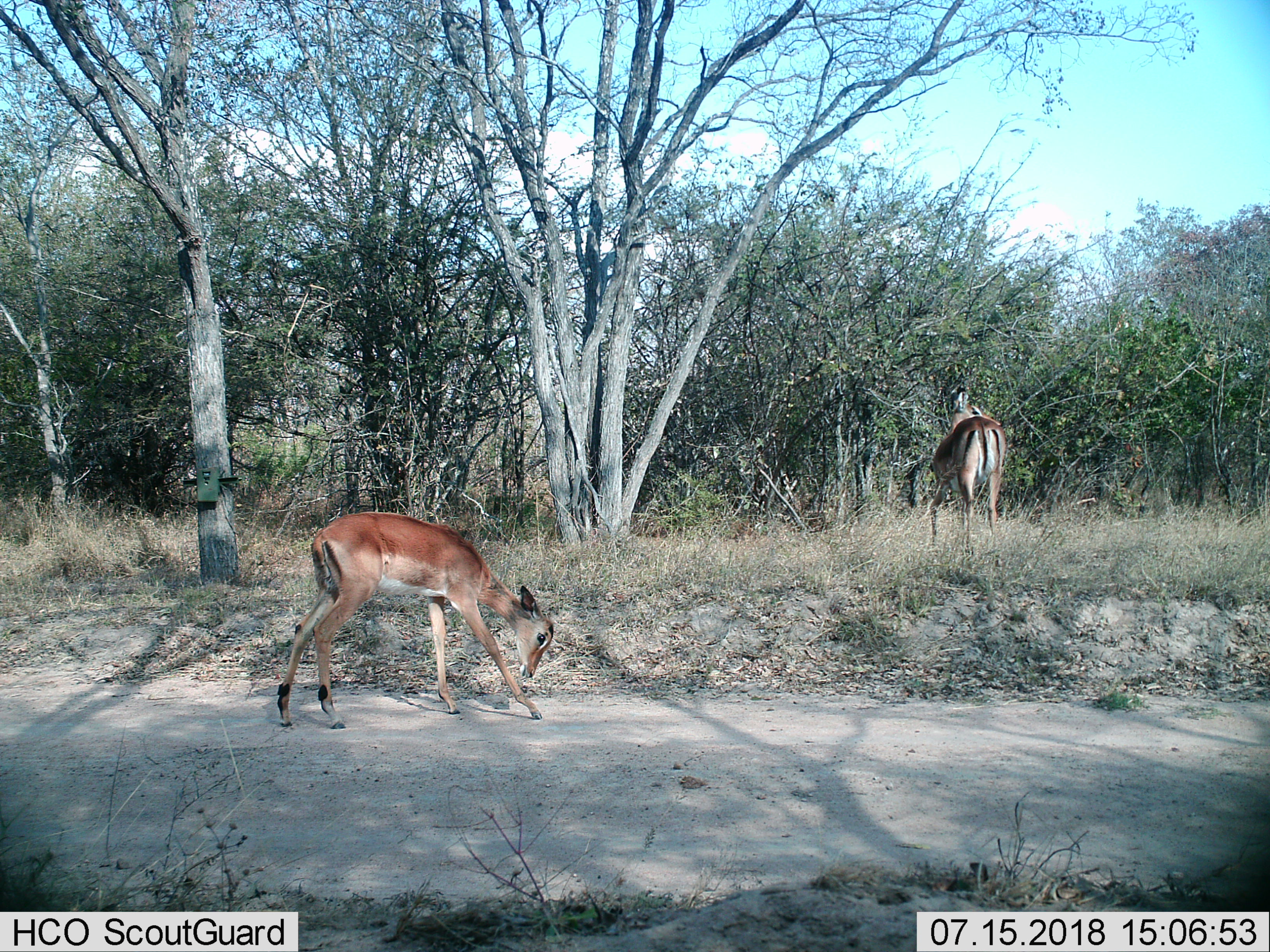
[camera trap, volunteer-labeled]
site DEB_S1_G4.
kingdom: Animalia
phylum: Chordata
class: Mammalia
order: Artiodactyla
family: Bovidae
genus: Aepyceros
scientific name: Aepyceros melampus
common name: impala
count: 2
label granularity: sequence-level